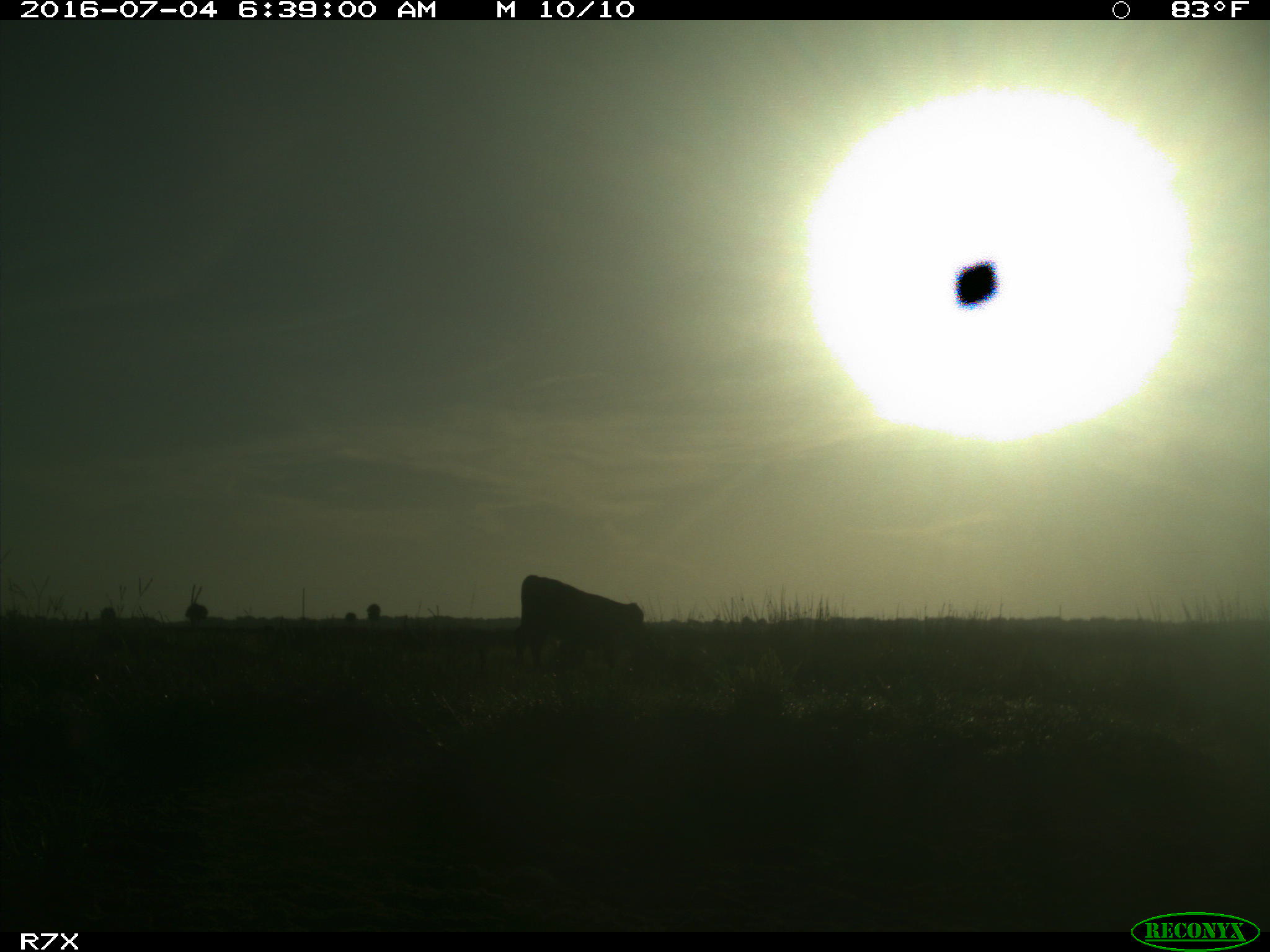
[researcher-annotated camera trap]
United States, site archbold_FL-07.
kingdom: Animalia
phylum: Chordata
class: Mammalia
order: Artiodactyla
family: Bovidae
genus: Bos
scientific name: Bos taurus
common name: domestic cow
Bos taurus (domestic cow).